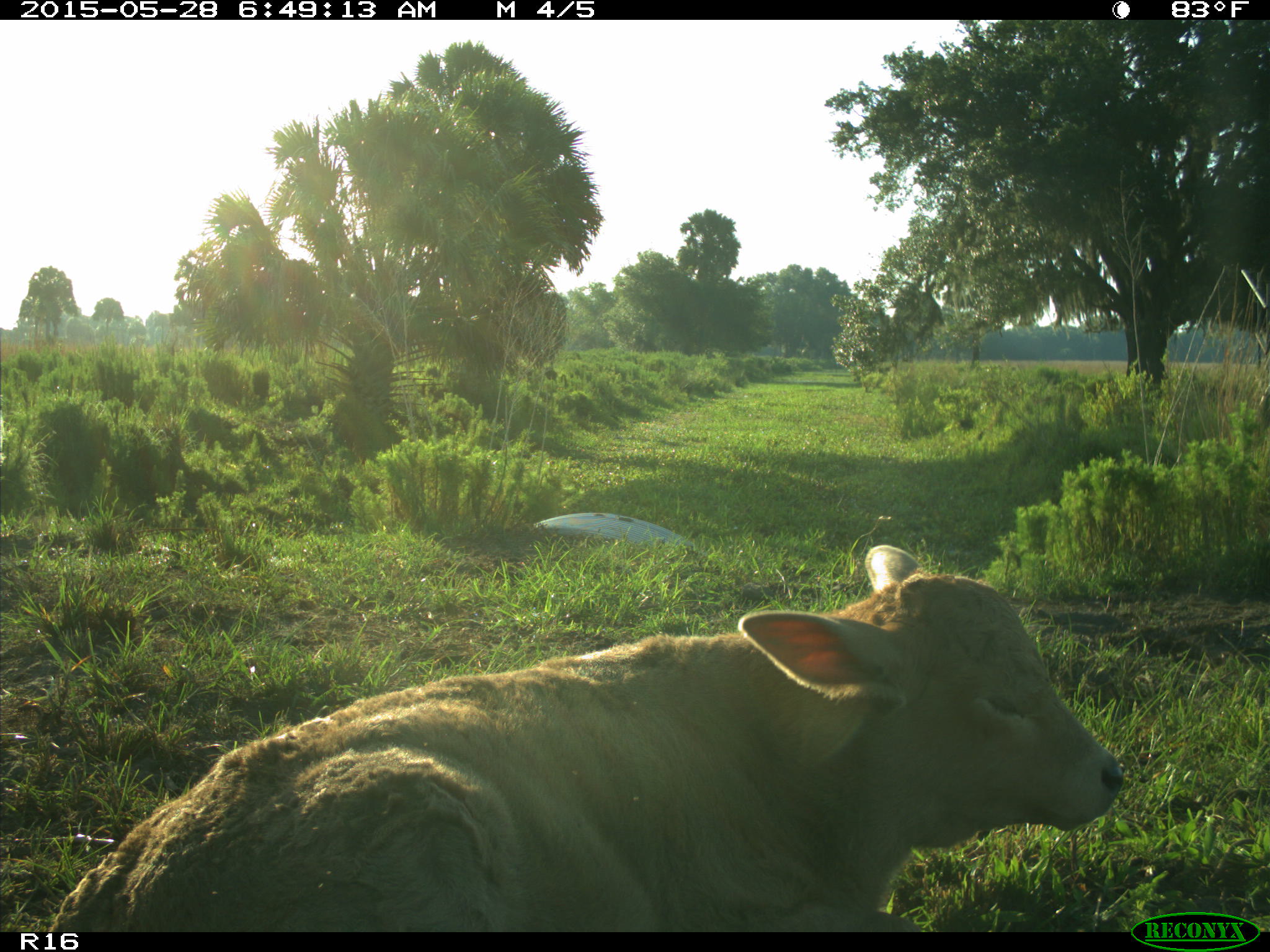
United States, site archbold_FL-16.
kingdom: Animalia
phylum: Chordata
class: Mammalia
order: Artiodactyla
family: Bovidae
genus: Bos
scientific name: Bos taurus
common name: domestic cow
Bos taurus (domestic cow).